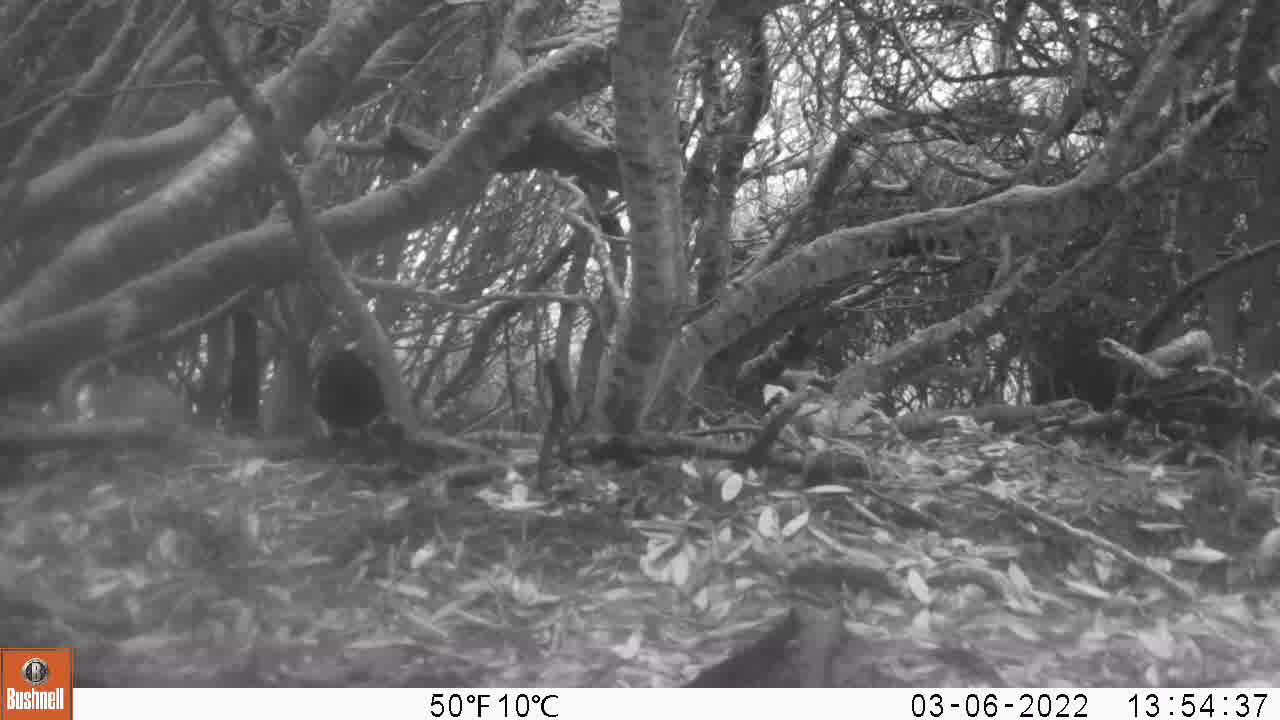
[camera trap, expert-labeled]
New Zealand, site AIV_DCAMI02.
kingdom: Animalia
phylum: Chordata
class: Aves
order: Passeriformes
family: Turdidae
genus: Turdus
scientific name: Turdus merula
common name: eurasian blackbird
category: blackbird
Blackbird (eurasian blackbird) (Turdus merula).